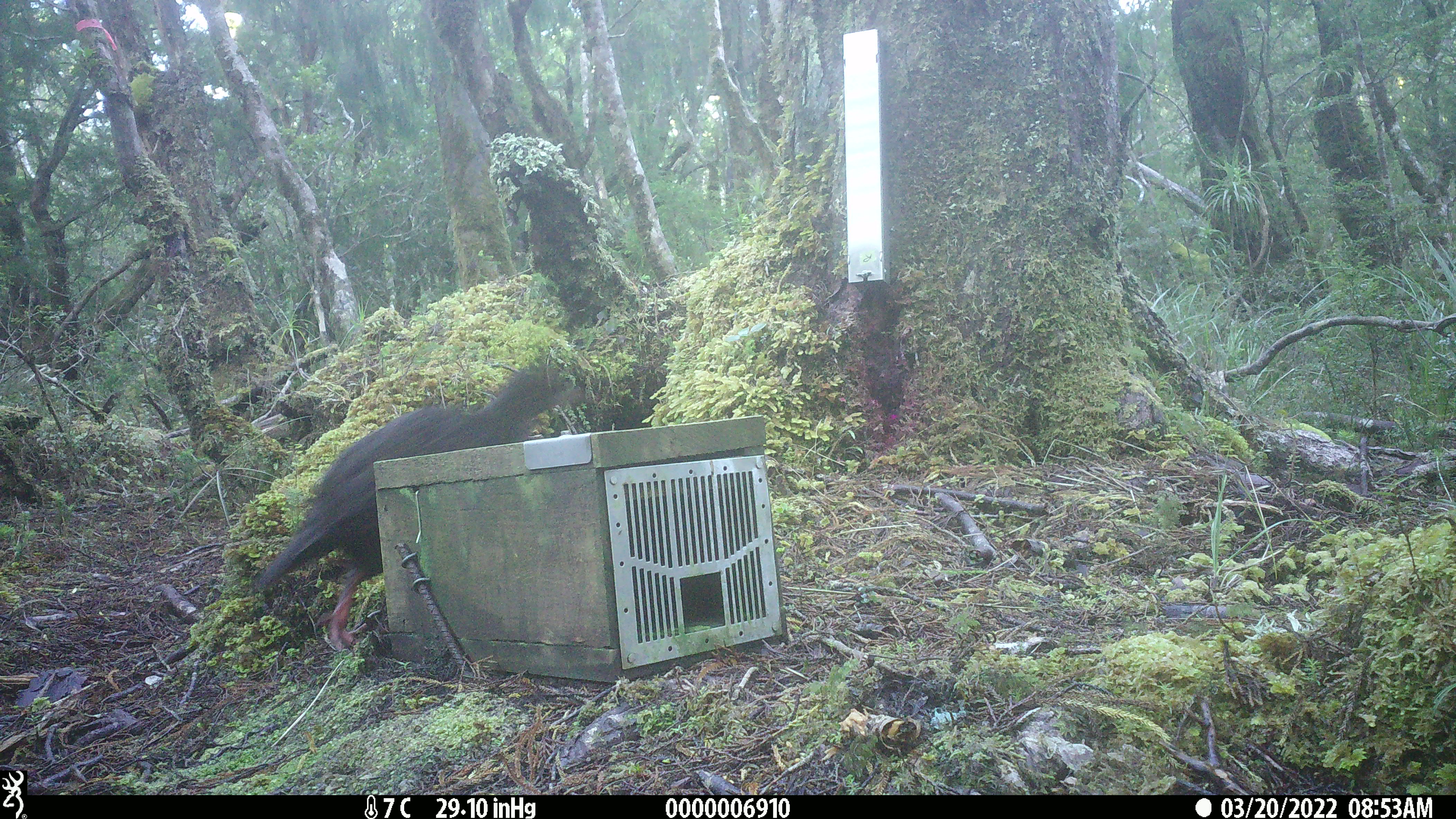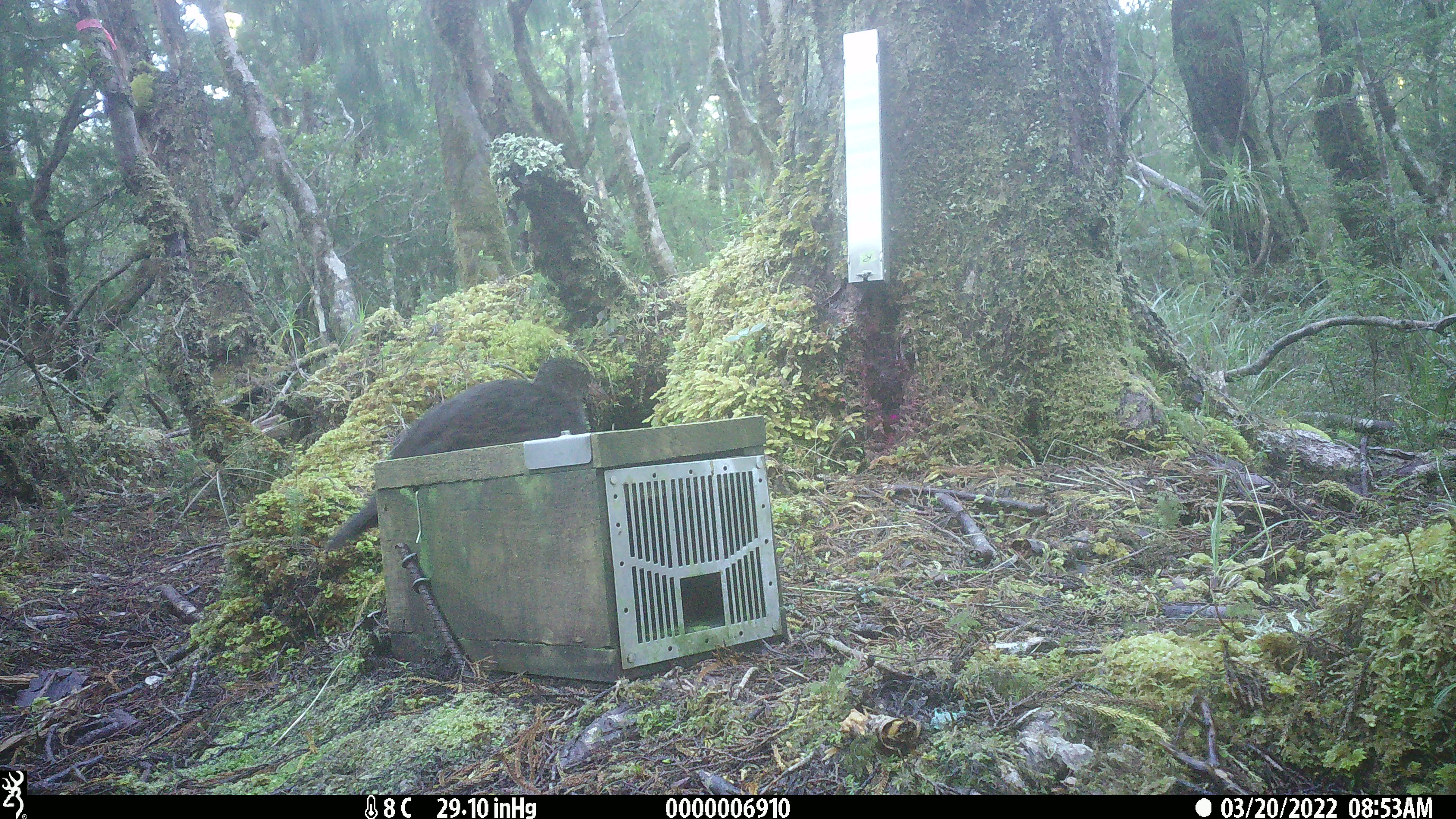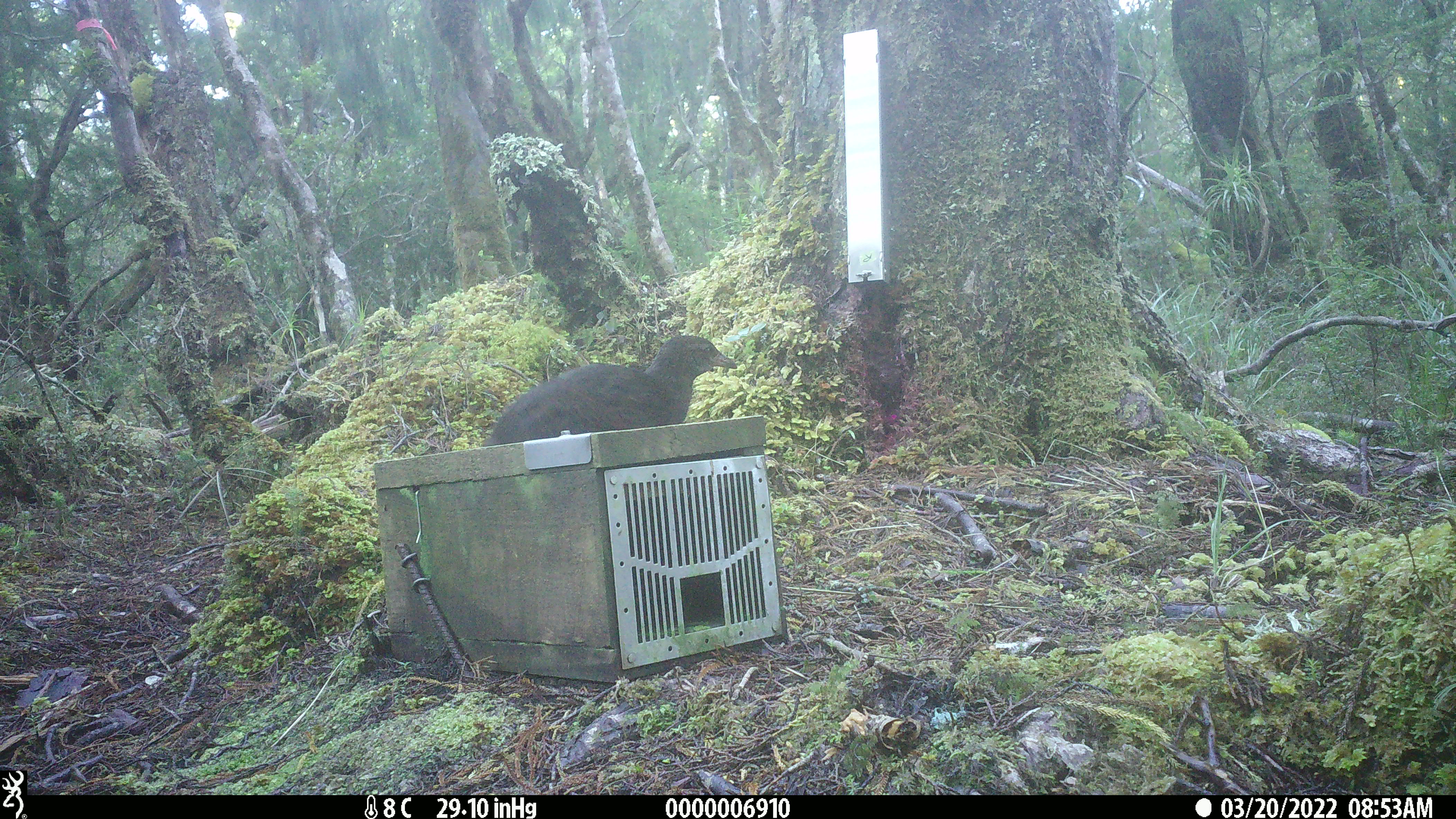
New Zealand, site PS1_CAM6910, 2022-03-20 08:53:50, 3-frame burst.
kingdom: Animalia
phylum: Chordata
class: Aves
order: Gruiformes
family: Rallidae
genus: Gallirallus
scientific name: Gallirallus australis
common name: weka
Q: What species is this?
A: Weka (Gallirallus australis).